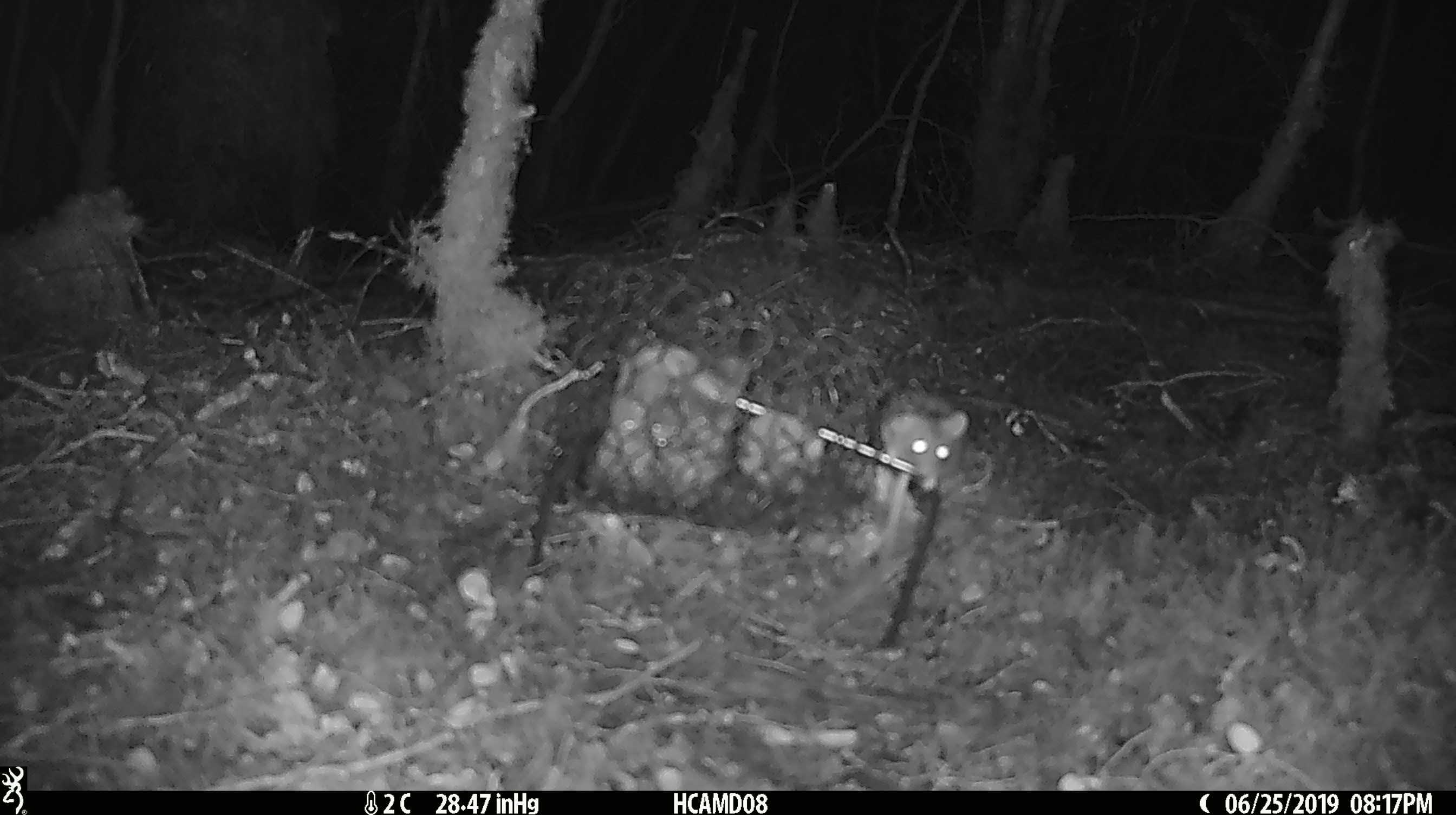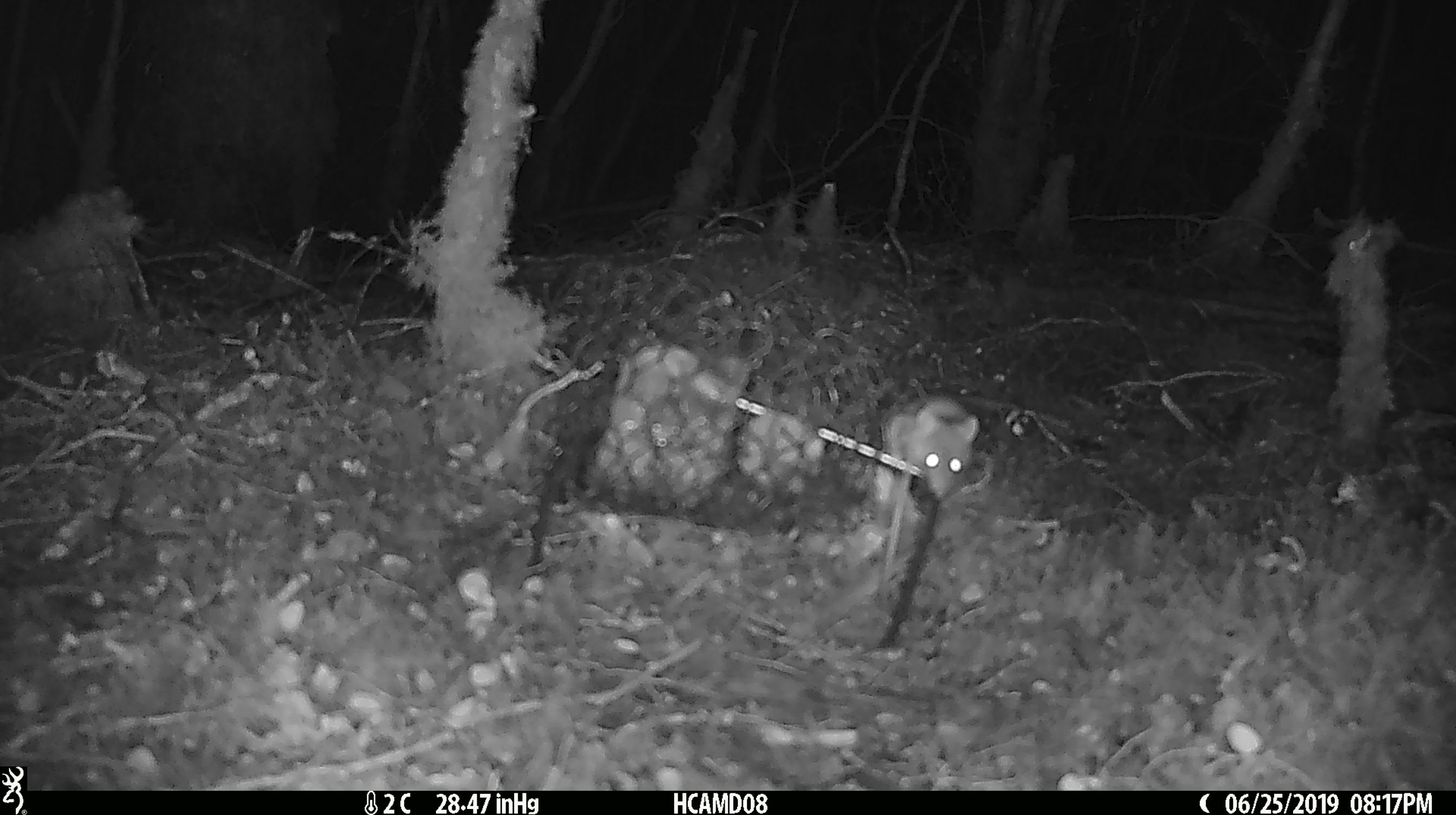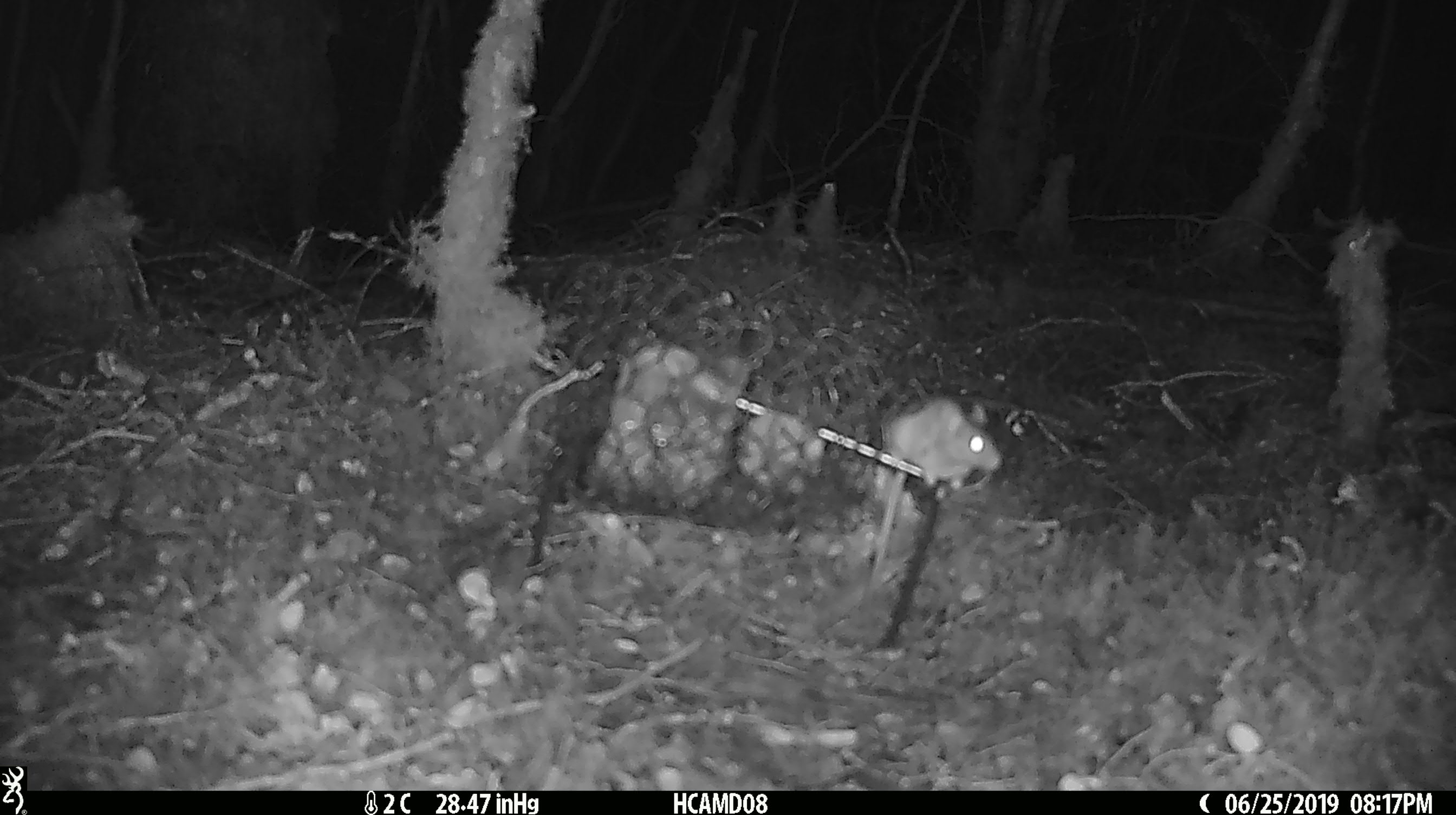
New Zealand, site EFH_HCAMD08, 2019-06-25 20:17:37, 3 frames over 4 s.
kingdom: Animalia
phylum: Chordata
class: Mammalia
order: Rodentia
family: Muridae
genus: Mus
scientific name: Mus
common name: mouse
Mouse (Mus).